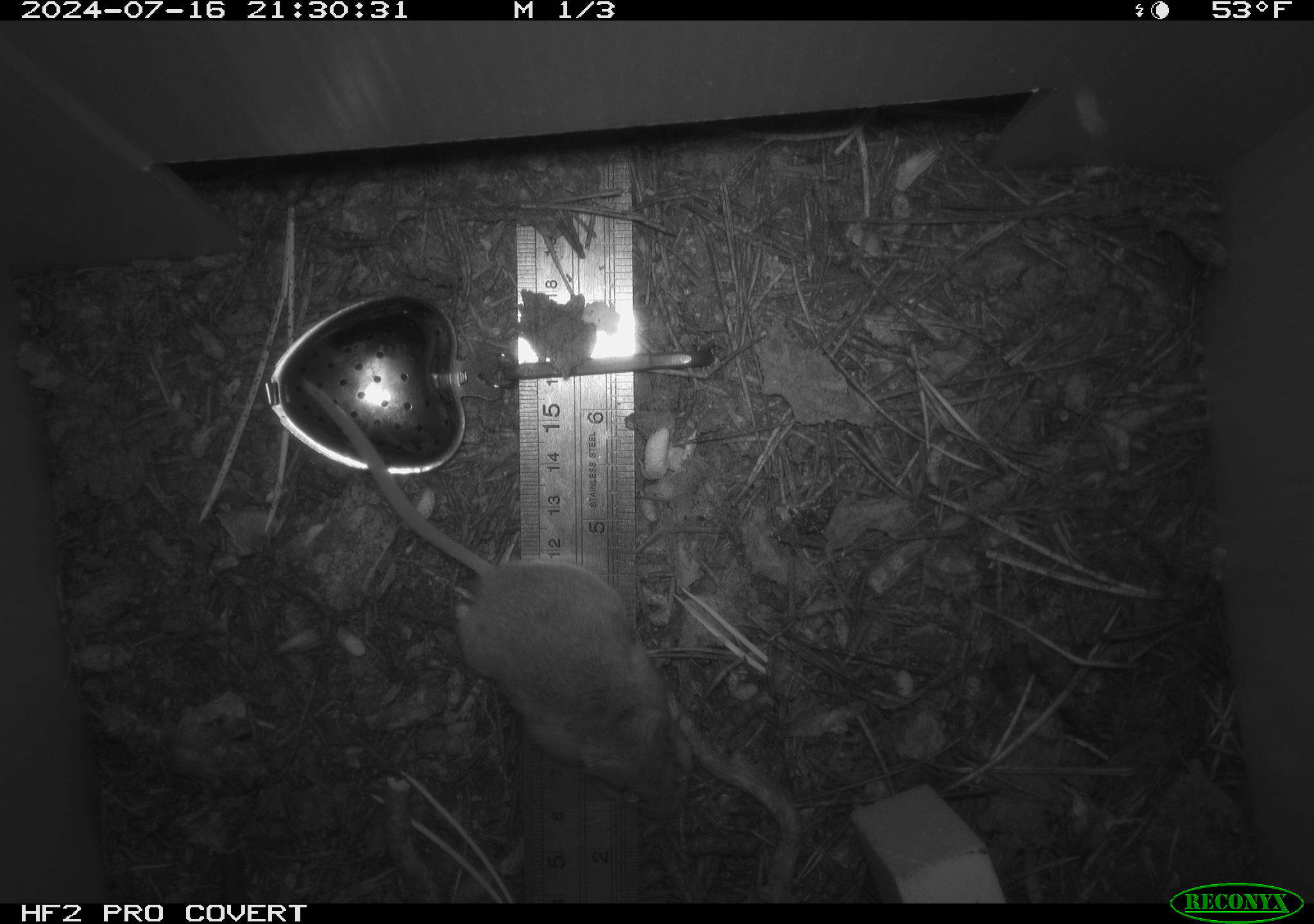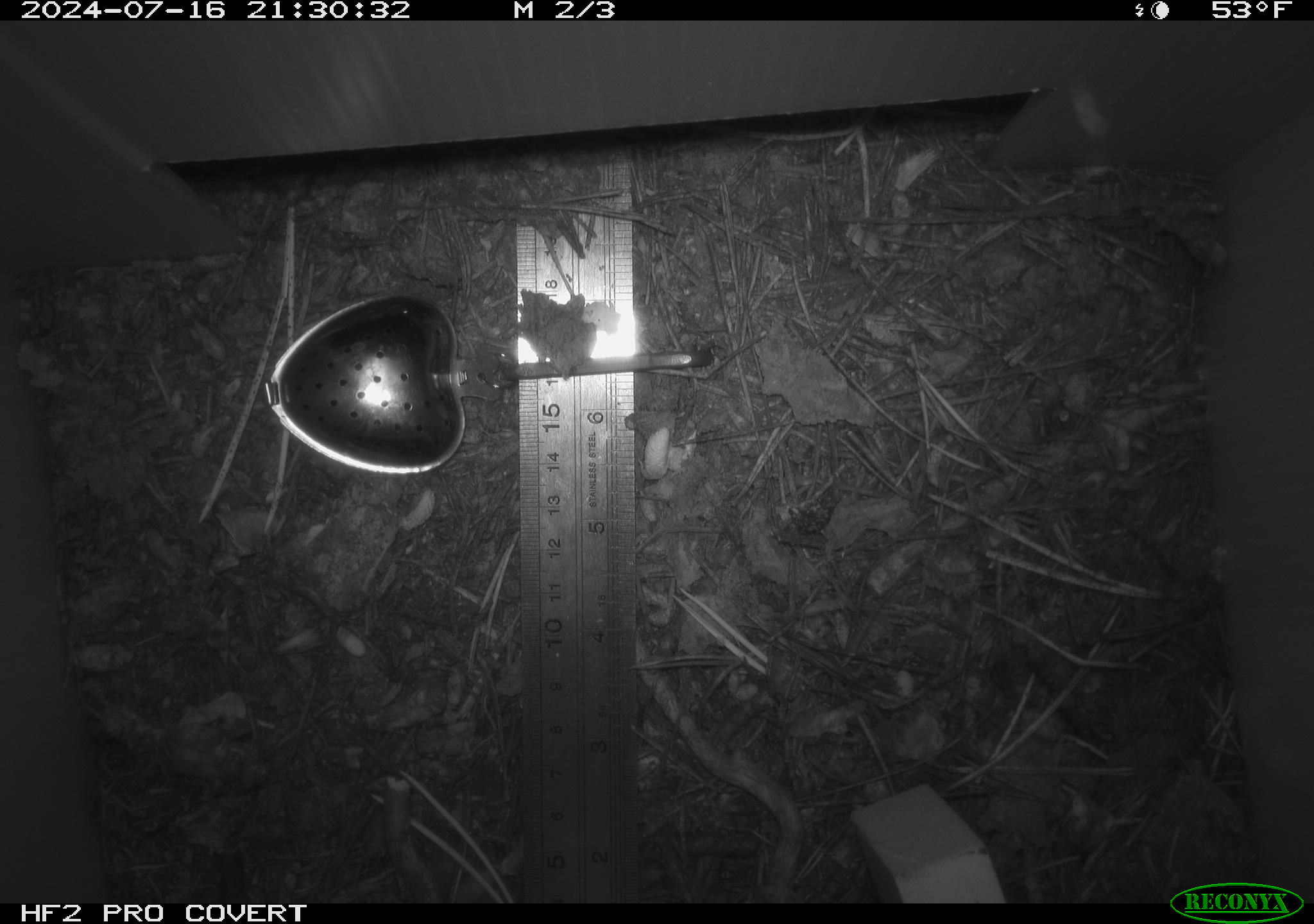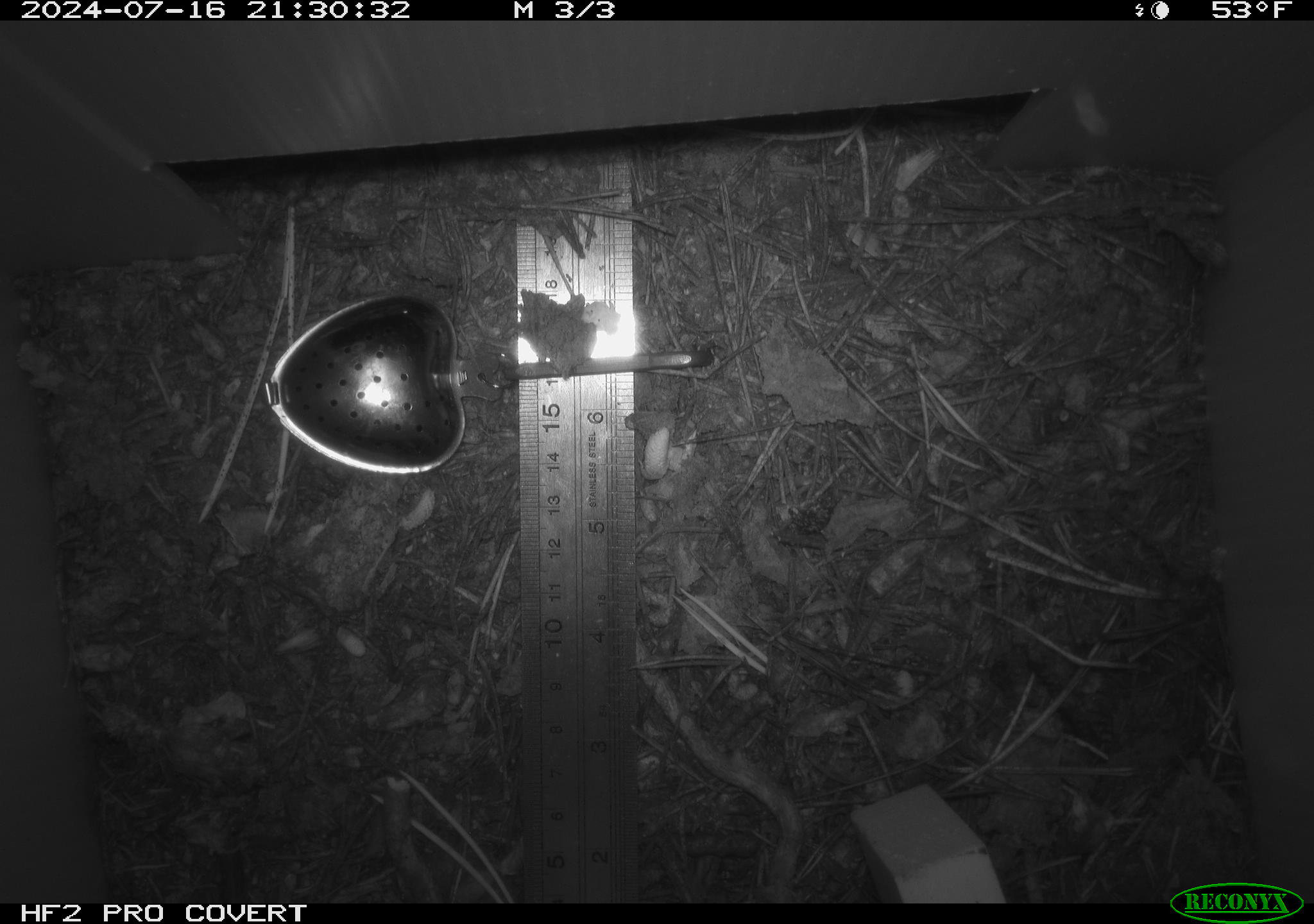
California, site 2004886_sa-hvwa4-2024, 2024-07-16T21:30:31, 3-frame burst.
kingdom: Animalia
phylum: Chordata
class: Mammalia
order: Rodentia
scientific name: Rodentia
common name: mouse species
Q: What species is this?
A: Mouse species (Rodentia).